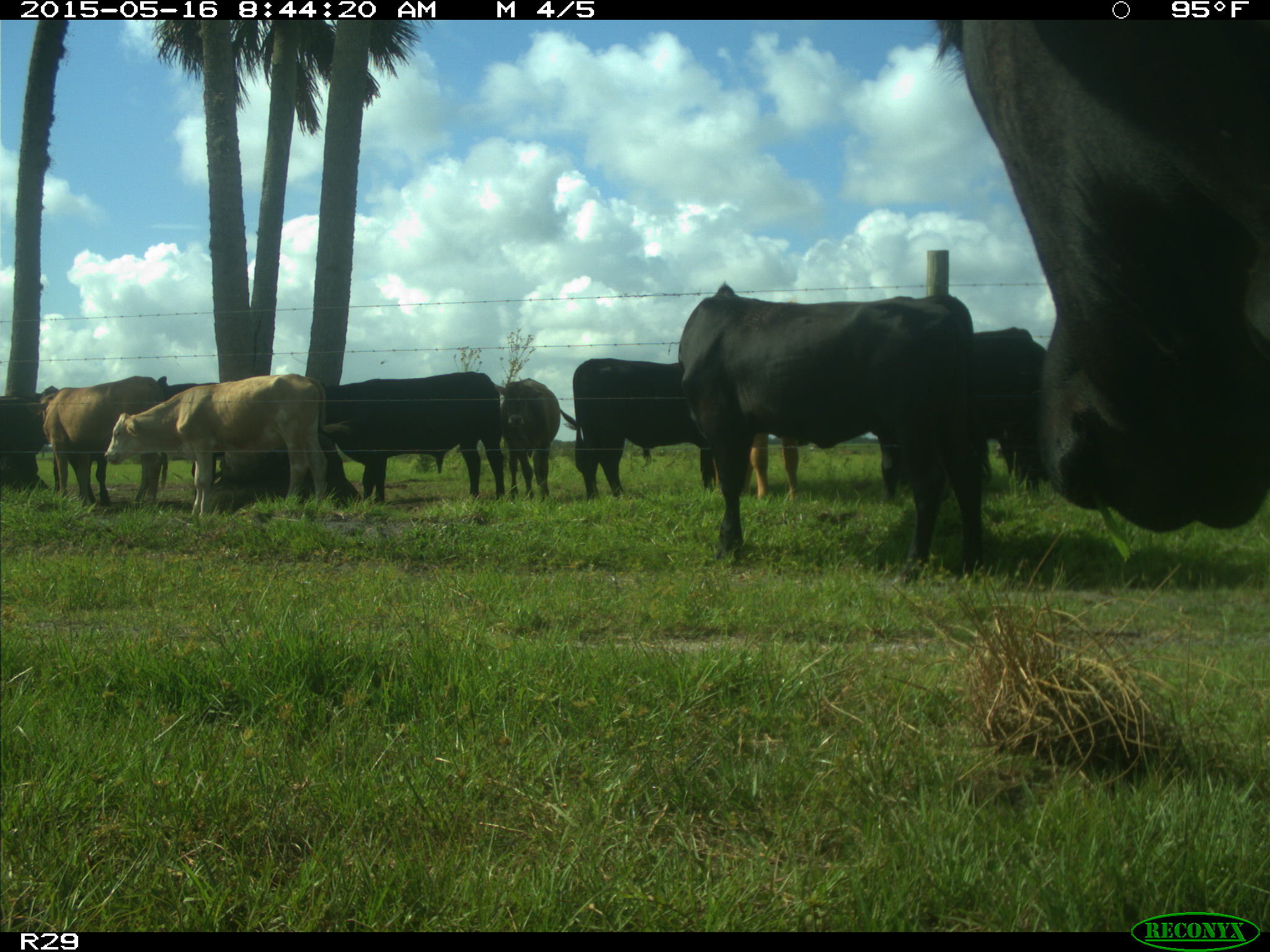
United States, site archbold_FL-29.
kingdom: Animalia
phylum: Chordata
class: Mammalia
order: Artiodactyla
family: Bovidae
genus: Bos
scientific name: Bos taurus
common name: domestic cow